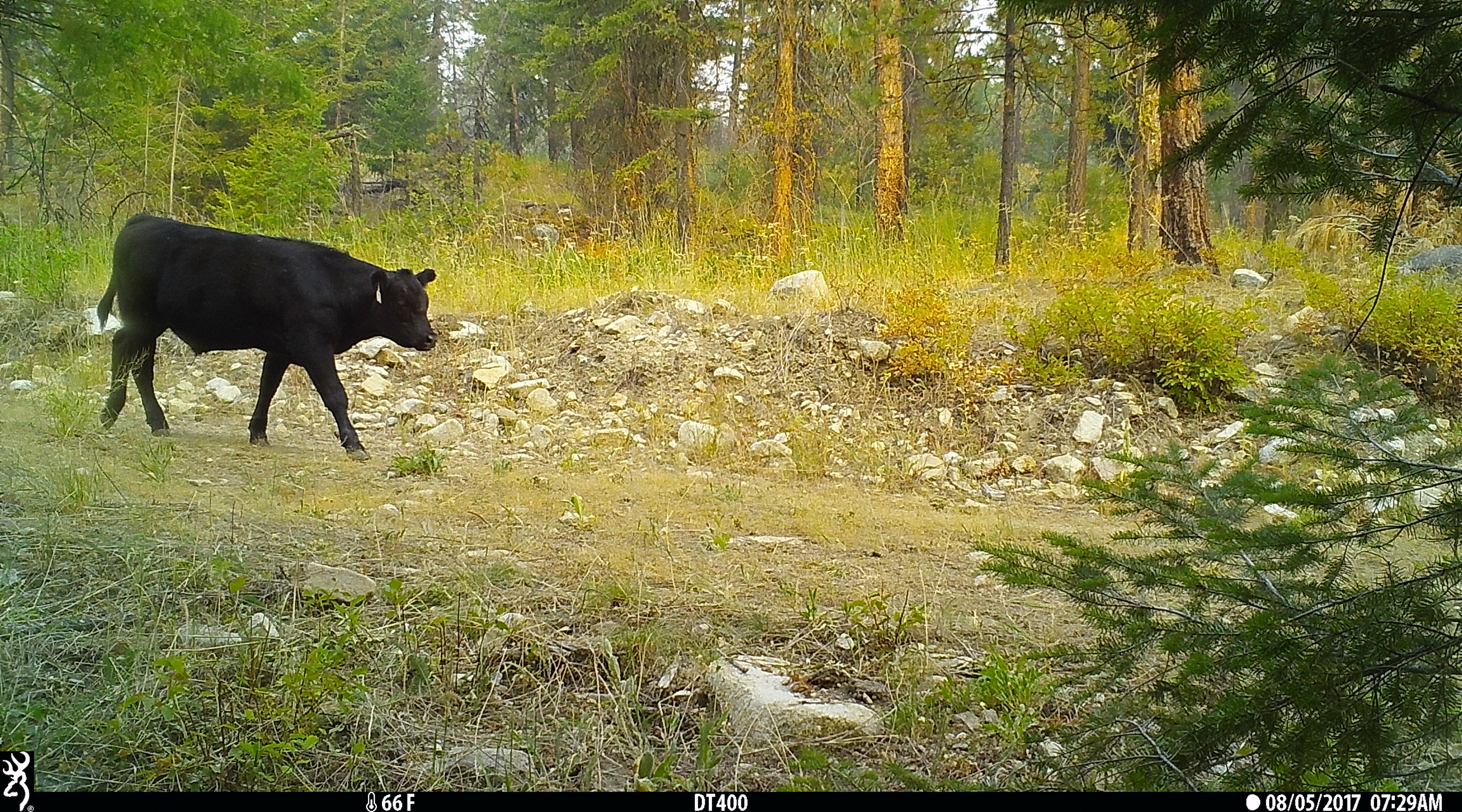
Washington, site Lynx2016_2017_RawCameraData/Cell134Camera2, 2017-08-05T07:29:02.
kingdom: Animalia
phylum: Chordata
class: Mammalia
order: Artiodactyla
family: Bovidae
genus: Bos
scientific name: Bos taurus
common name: domestic cattle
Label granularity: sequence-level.